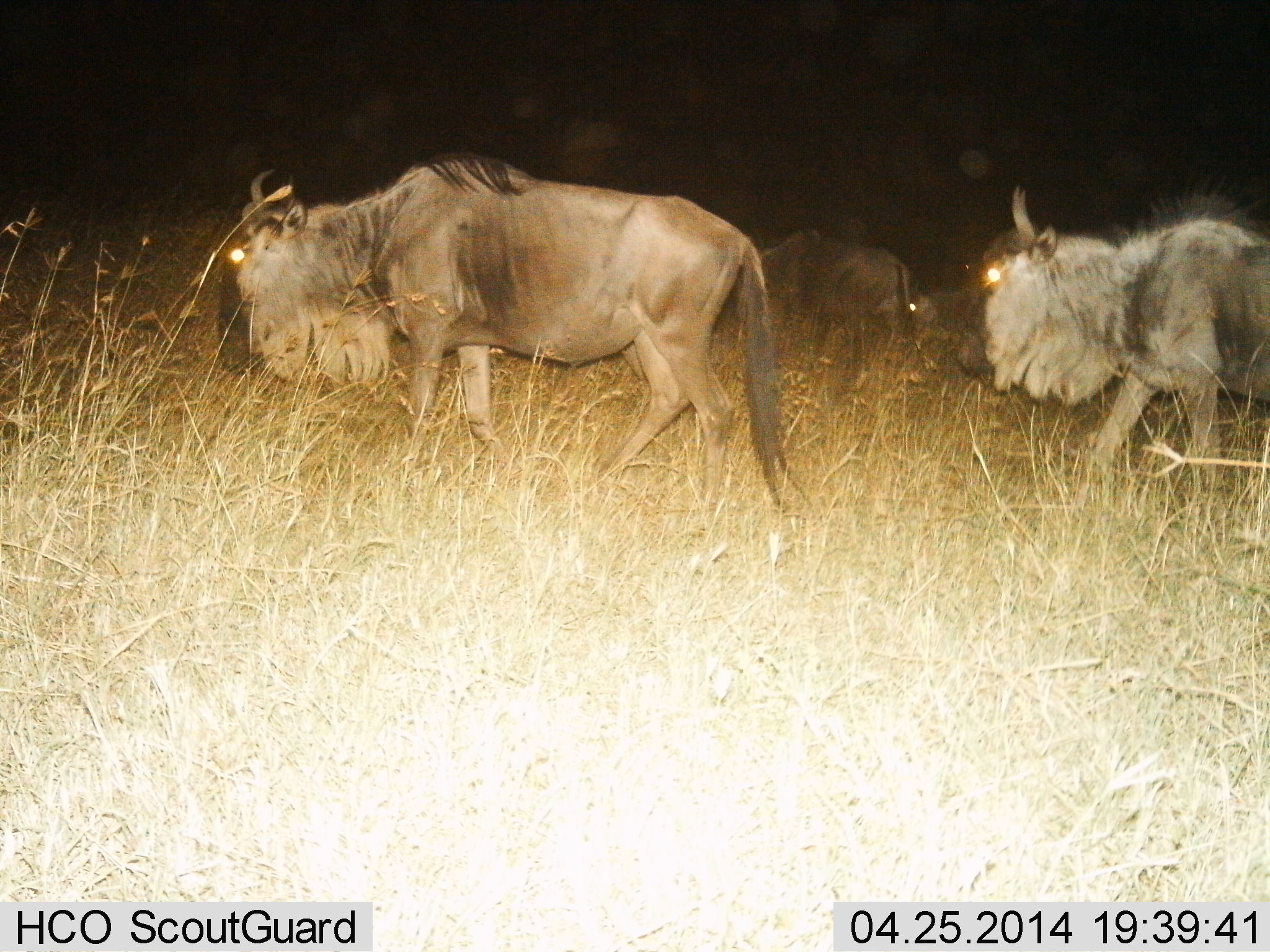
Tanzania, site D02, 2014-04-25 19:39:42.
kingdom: Animalia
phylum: Chordata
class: Mammalia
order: Artiodactyla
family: Bovidae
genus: Connochaetes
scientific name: Connochaetes taurinus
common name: blue wildebeest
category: wildebeest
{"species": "wildebeest (blue wildebeest) (Connochaetes taurinus)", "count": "3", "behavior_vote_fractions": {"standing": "30%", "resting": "0%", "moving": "80%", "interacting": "0%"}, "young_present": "0%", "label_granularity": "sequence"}